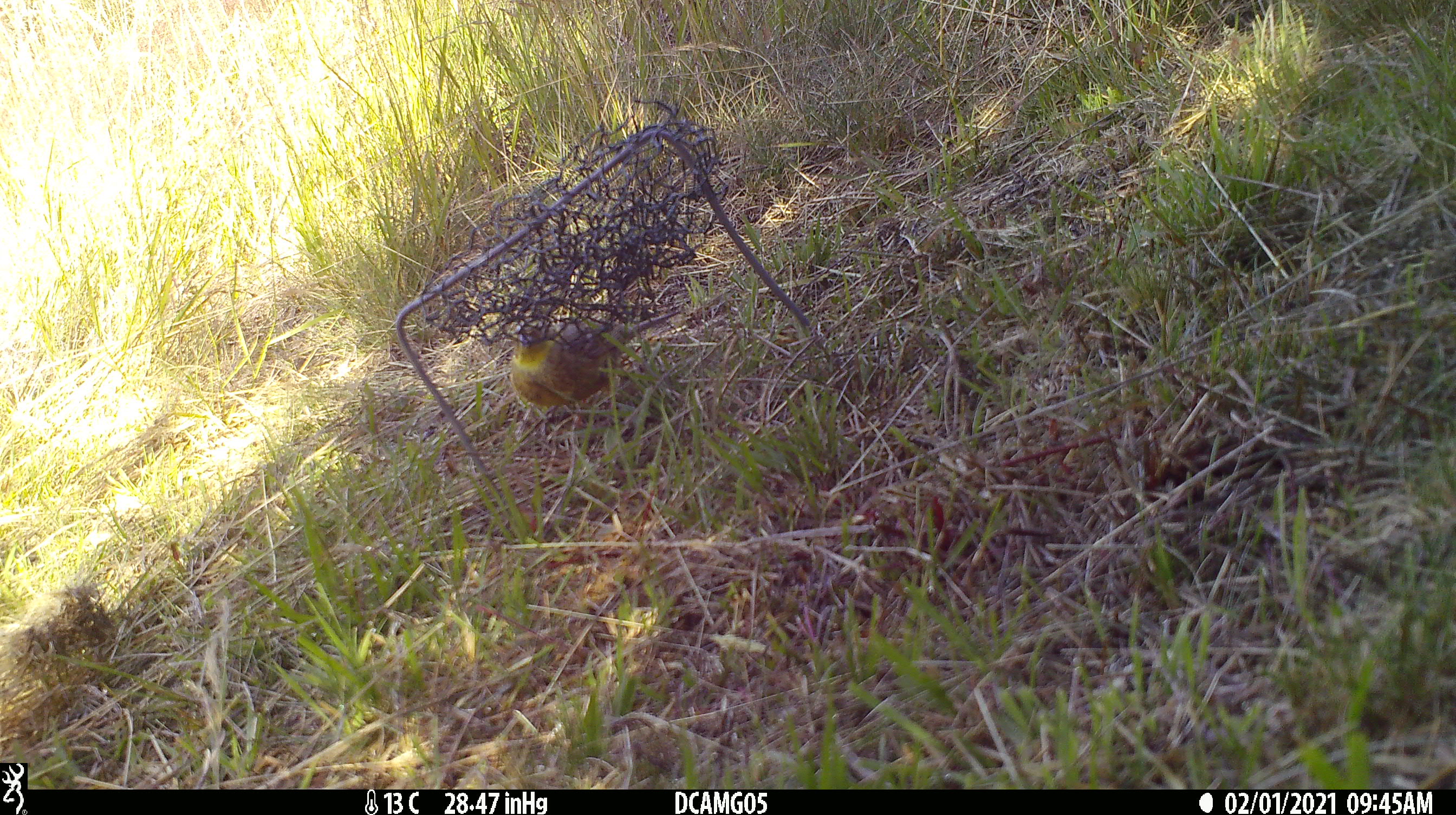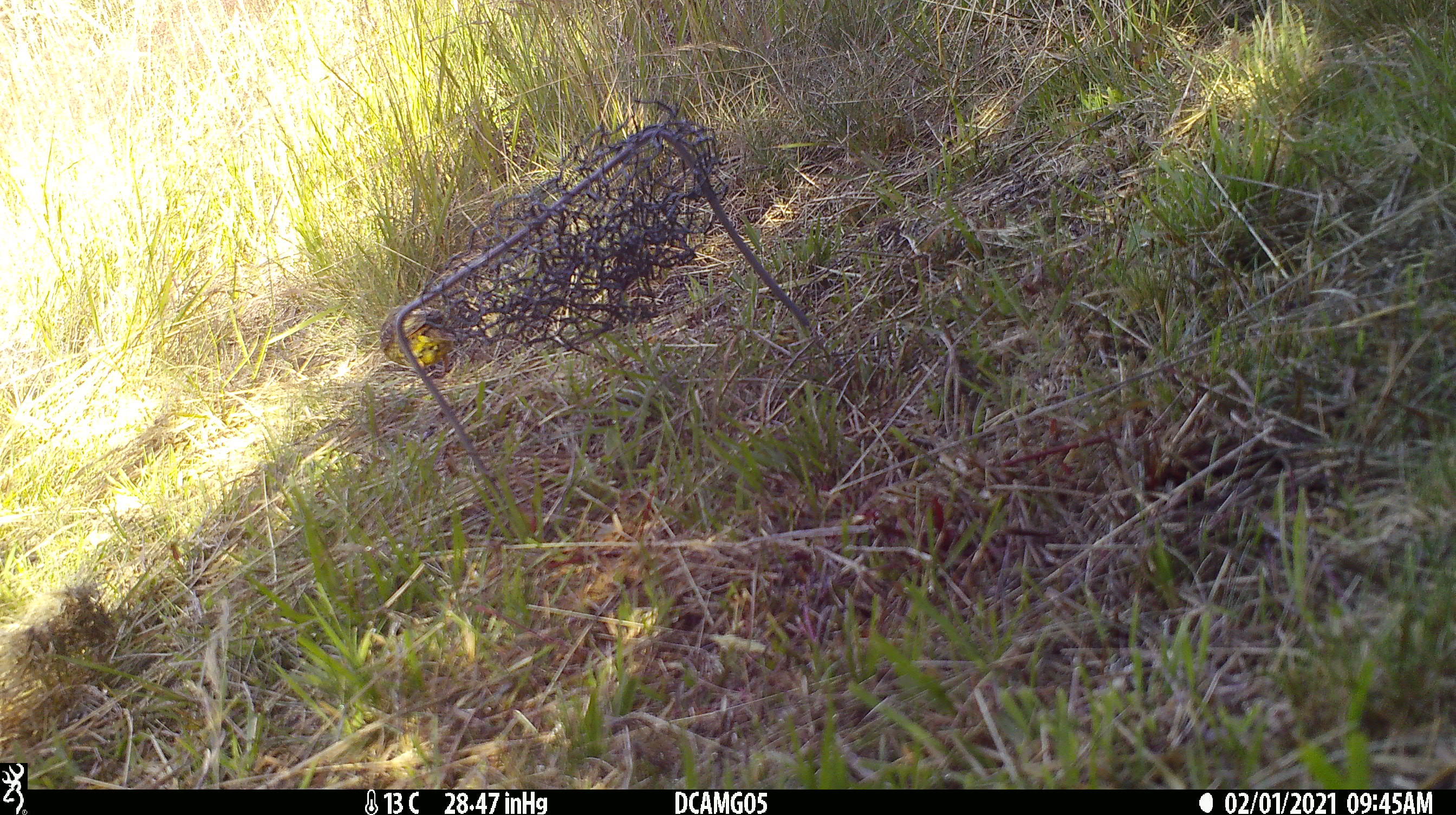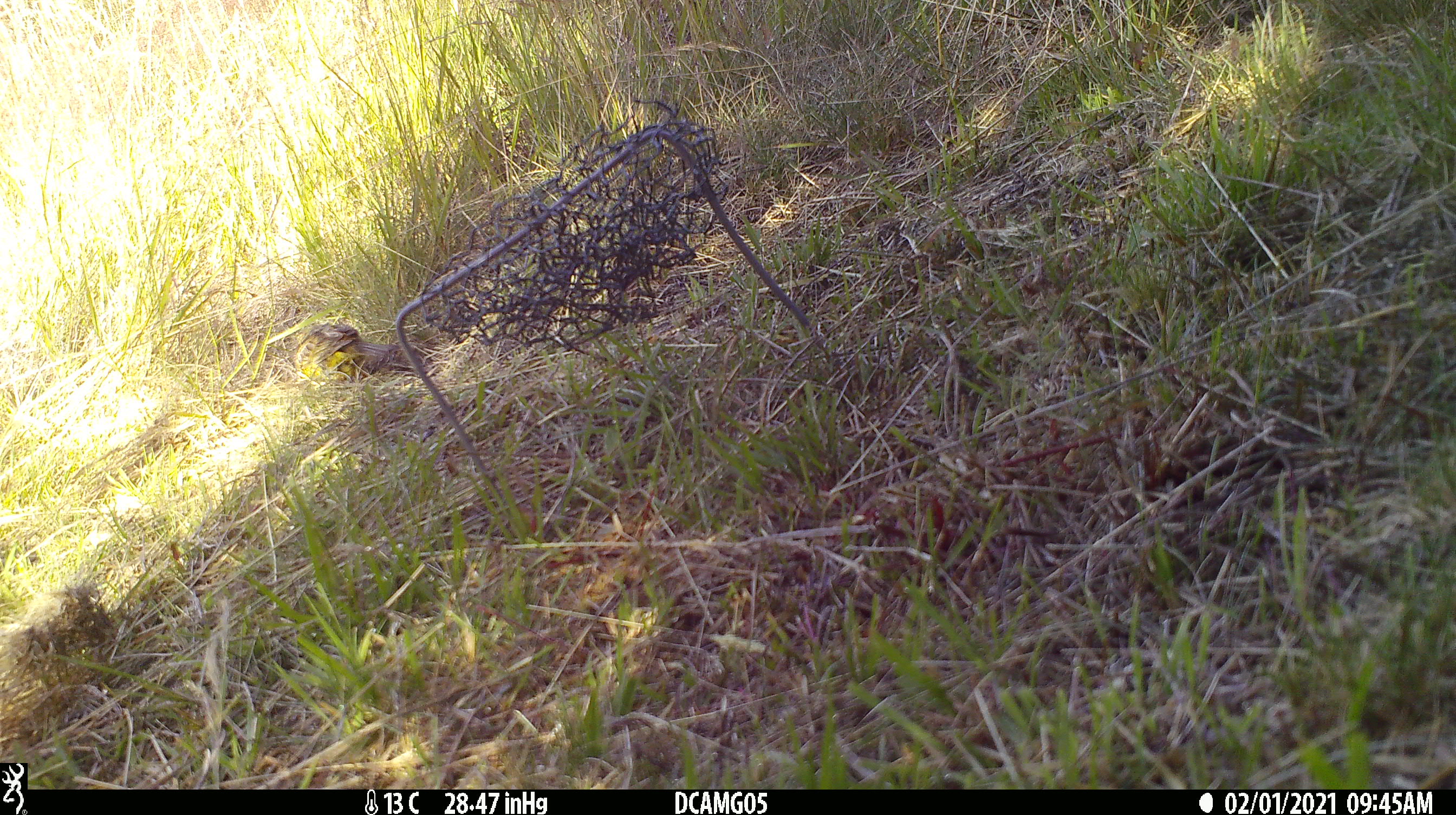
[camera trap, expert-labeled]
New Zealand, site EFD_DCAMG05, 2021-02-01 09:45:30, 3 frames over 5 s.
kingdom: Animalia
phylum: Chordata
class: Aves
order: Passeriformes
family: Fringillidae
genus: Chloris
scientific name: Chloris chloris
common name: greenfinch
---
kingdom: Animalia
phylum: Chordata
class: Aves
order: Passeriformes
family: Emberizidae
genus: Emberiza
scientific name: Emberiza citrinella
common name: yellowhammer